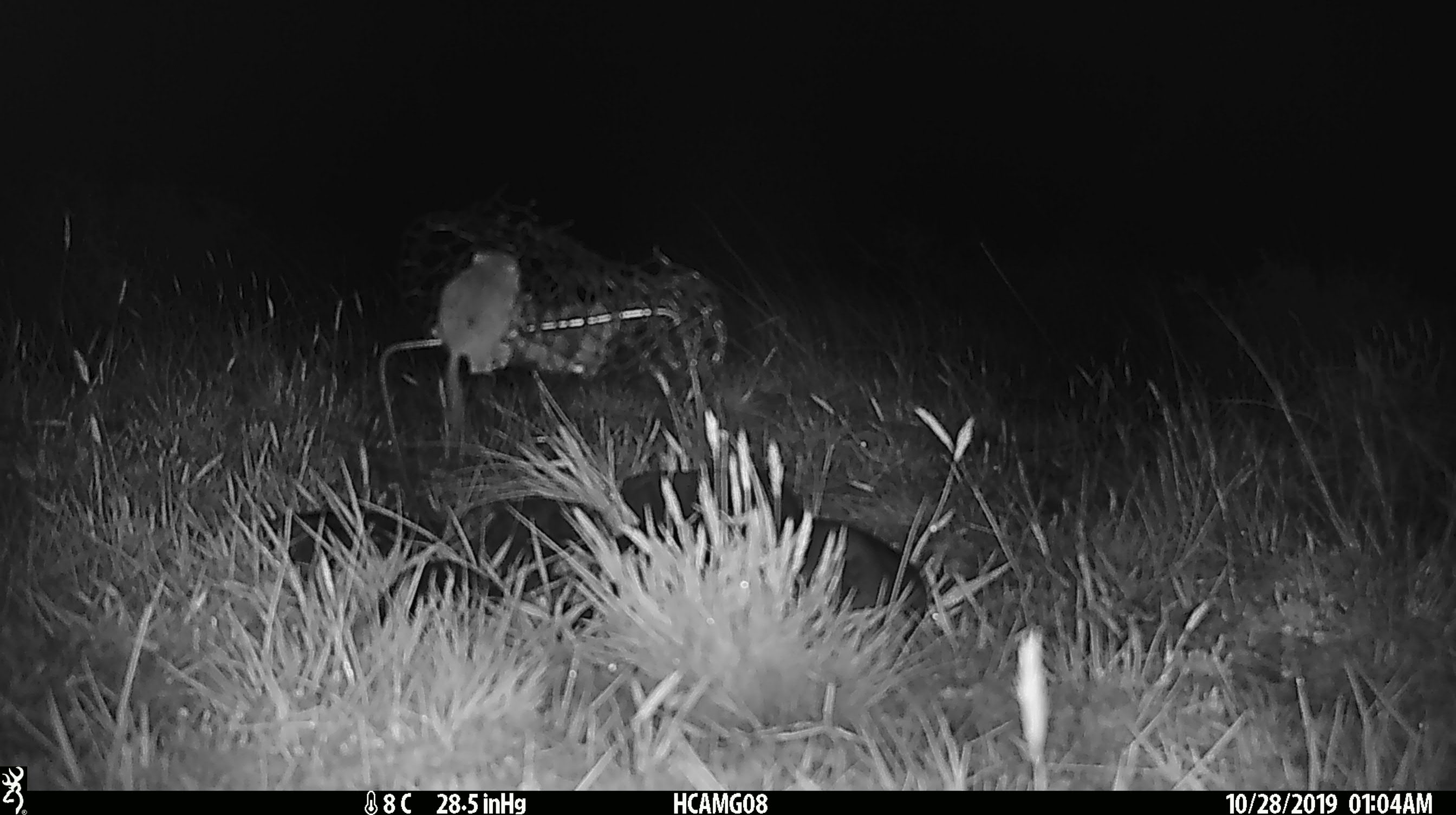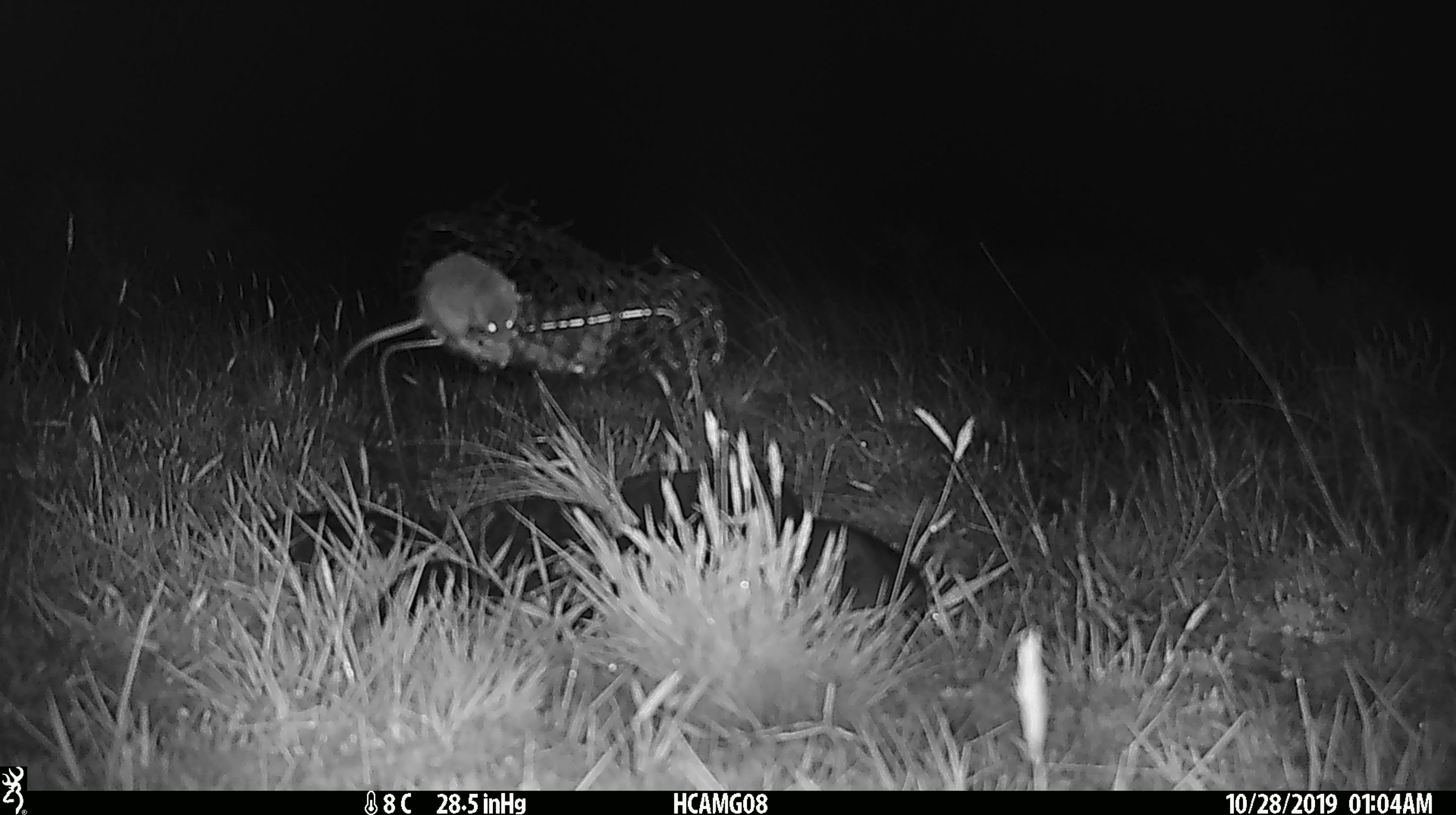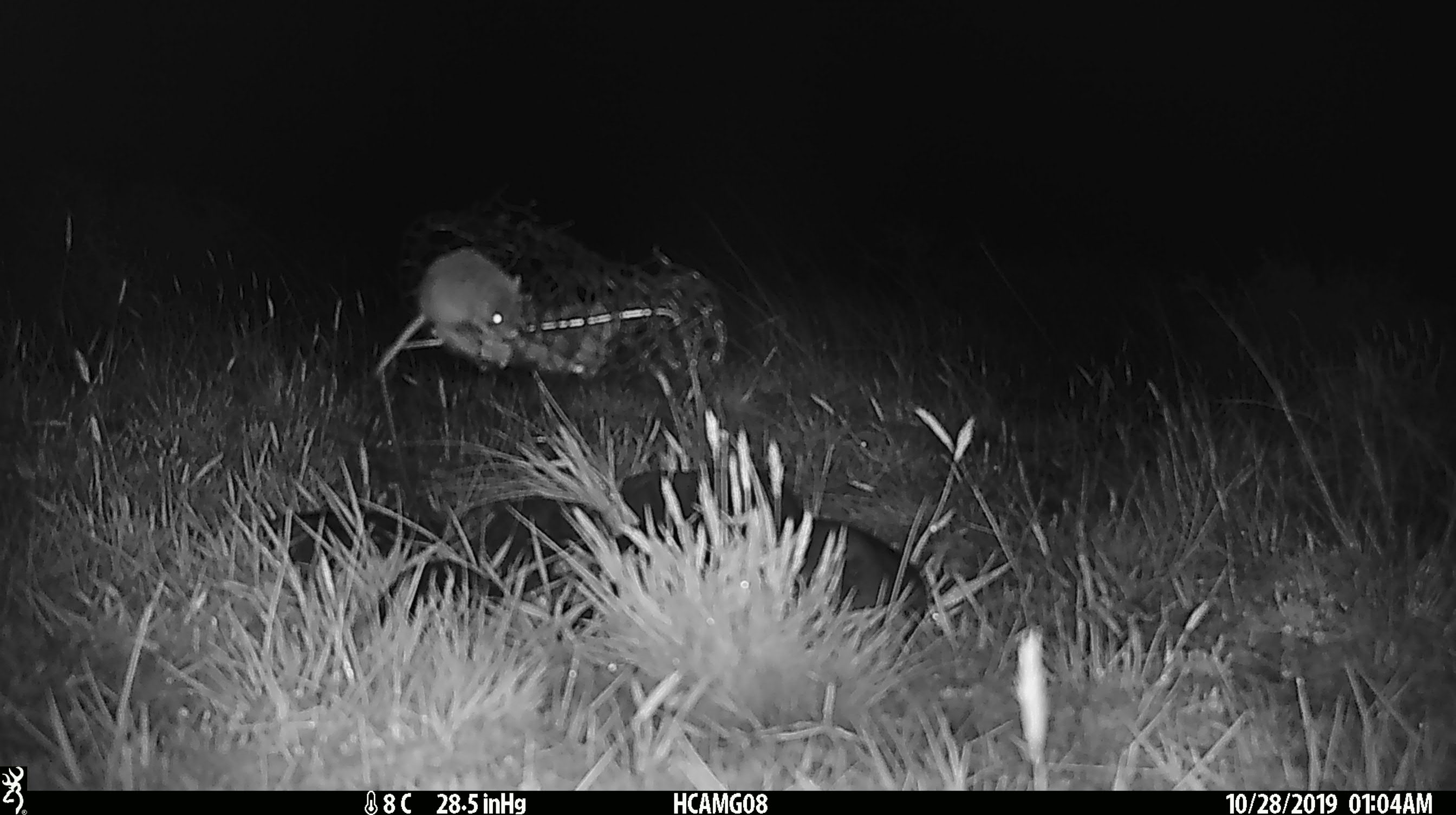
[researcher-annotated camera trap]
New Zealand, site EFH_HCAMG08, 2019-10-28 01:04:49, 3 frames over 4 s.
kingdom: Animalia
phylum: Chordata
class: Mammalia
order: Rodentia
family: Muridae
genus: Mus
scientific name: Mus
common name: mouse